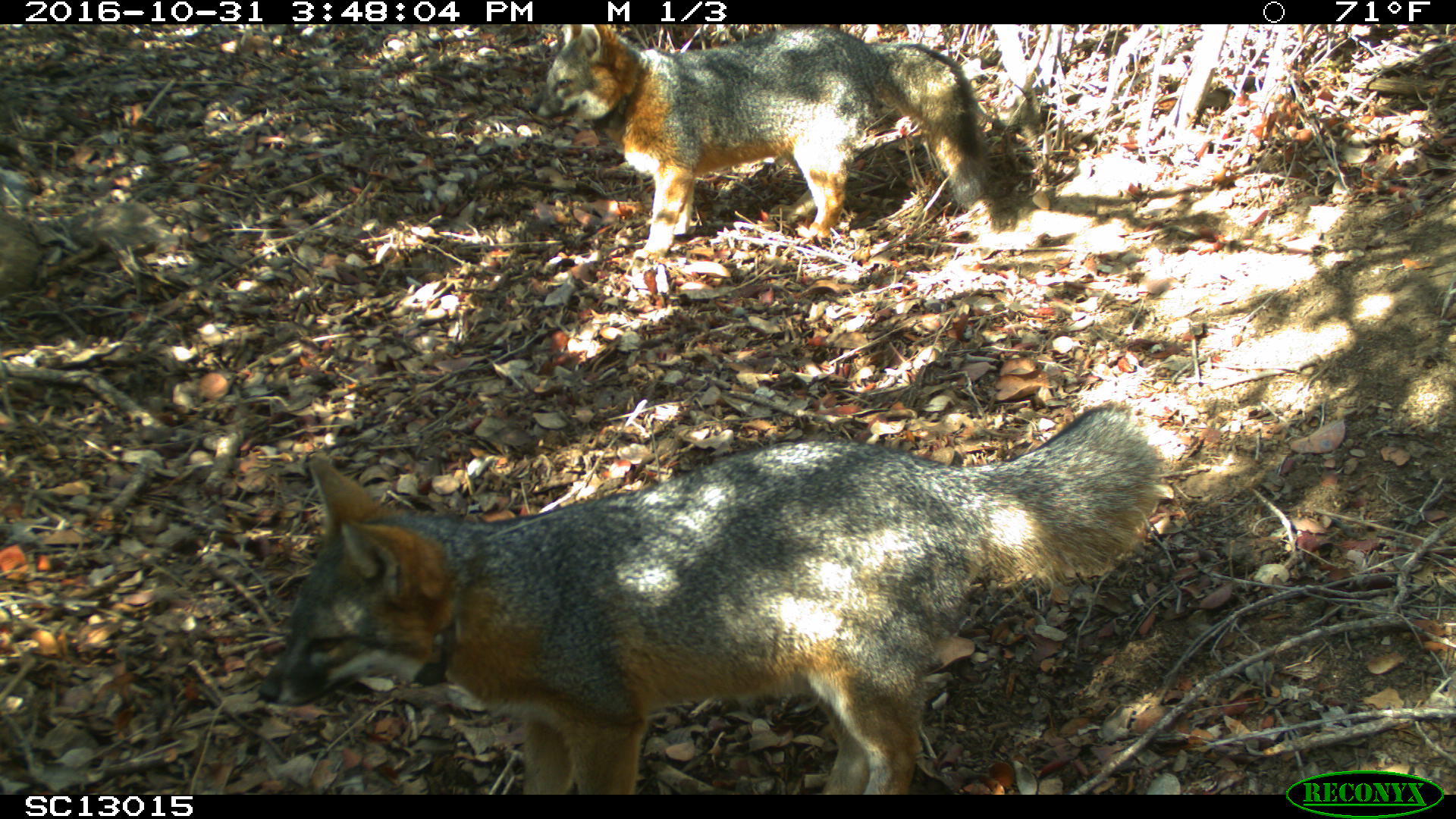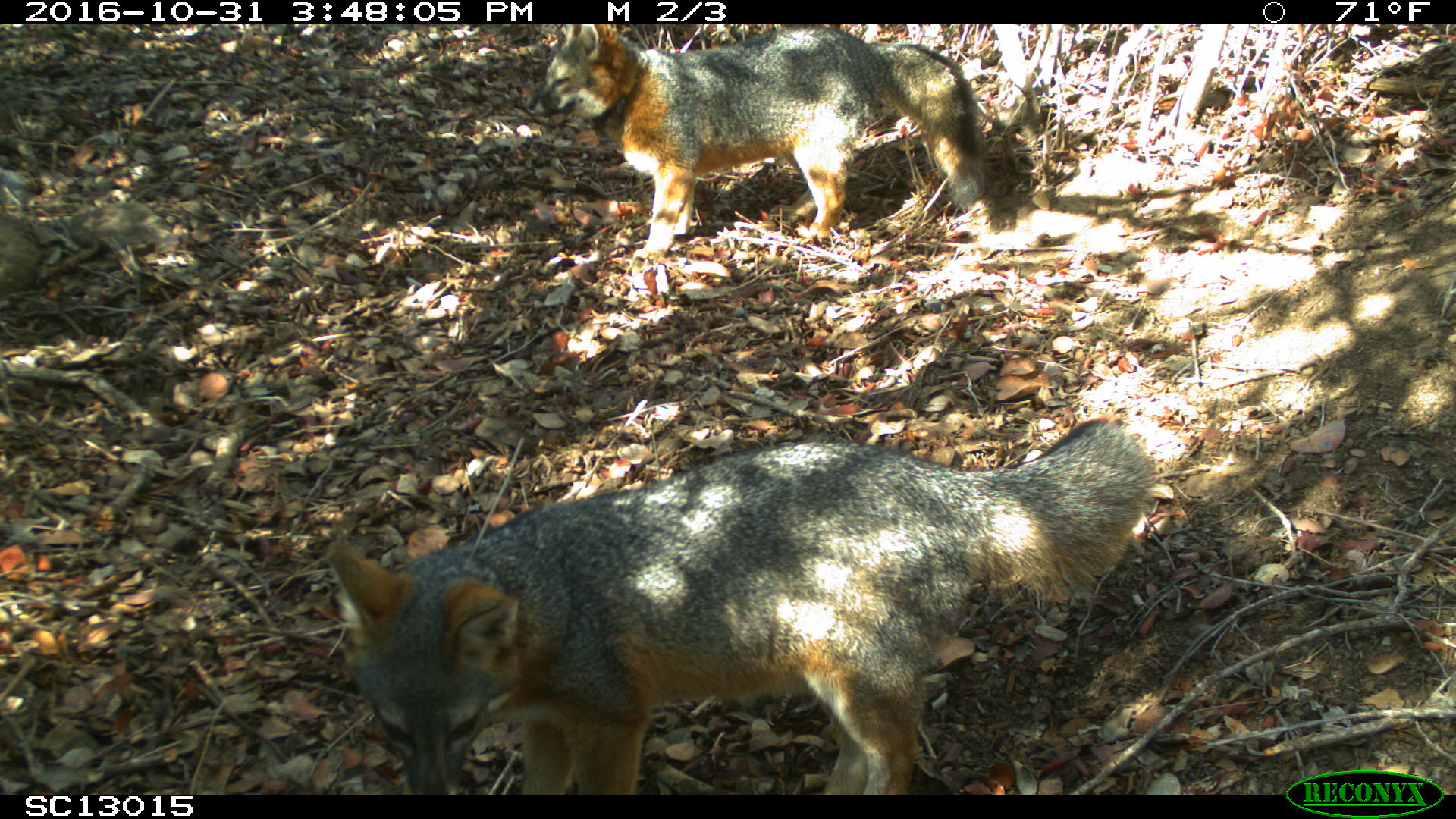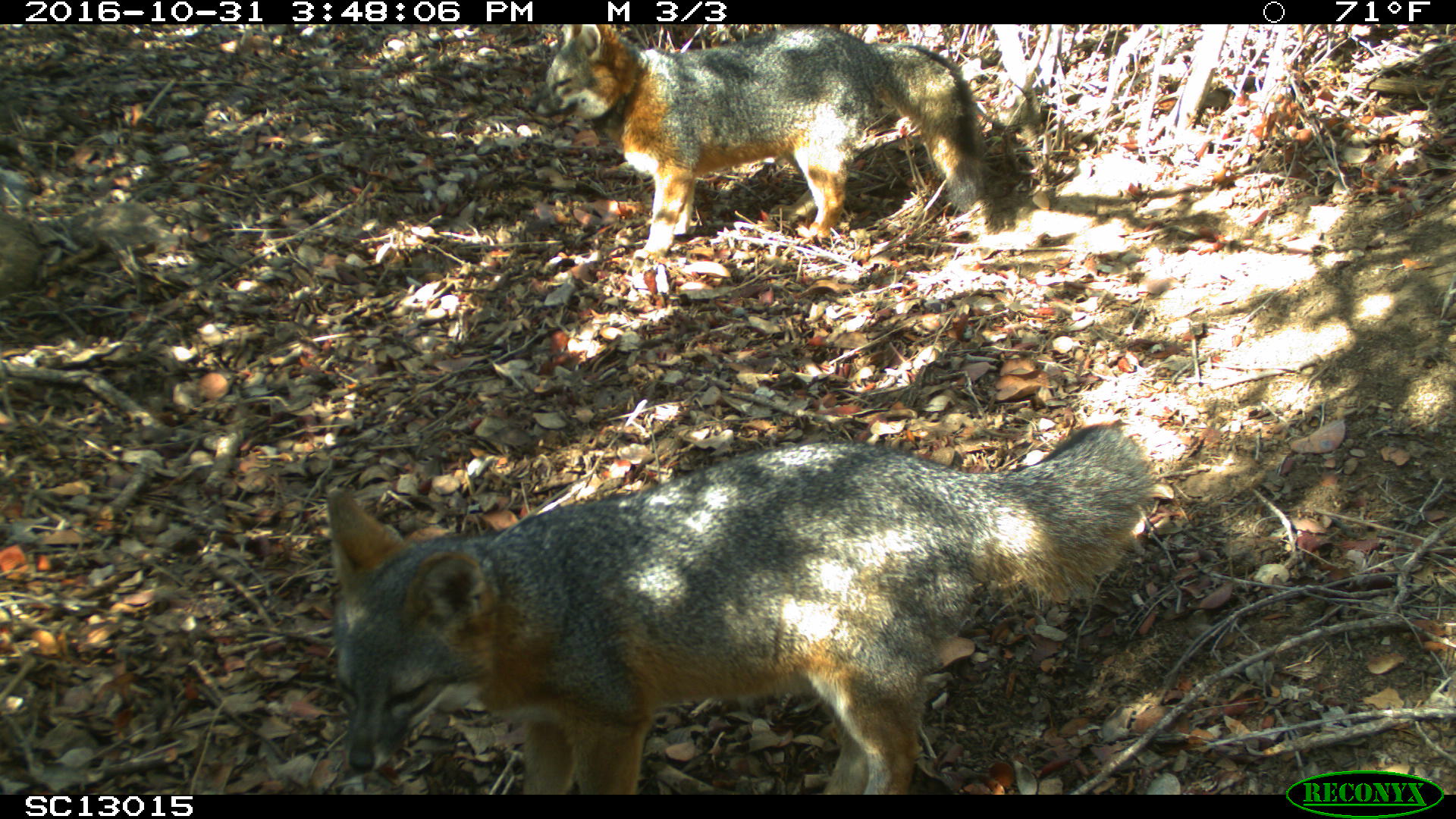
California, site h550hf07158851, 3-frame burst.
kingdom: Animalia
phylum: Chordata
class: Mammalia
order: Carnivora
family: Canidae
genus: Urocyon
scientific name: Urocyon littoralis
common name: island fox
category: fox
Fox (island fox) (Urocyon littoralis).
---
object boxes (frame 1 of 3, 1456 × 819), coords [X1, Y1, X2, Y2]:
fox: [256, 406, 1163, 794]; [531, 24, 993, 264]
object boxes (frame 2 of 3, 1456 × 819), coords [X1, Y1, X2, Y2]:
fox: [322, 419, 1162, 795]; [520, 24, 992, 261]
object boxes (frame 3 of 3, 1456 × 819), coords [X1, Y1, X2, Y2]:
fox: [327, 424, 1154, 793]; [526, 23, 985, 261]